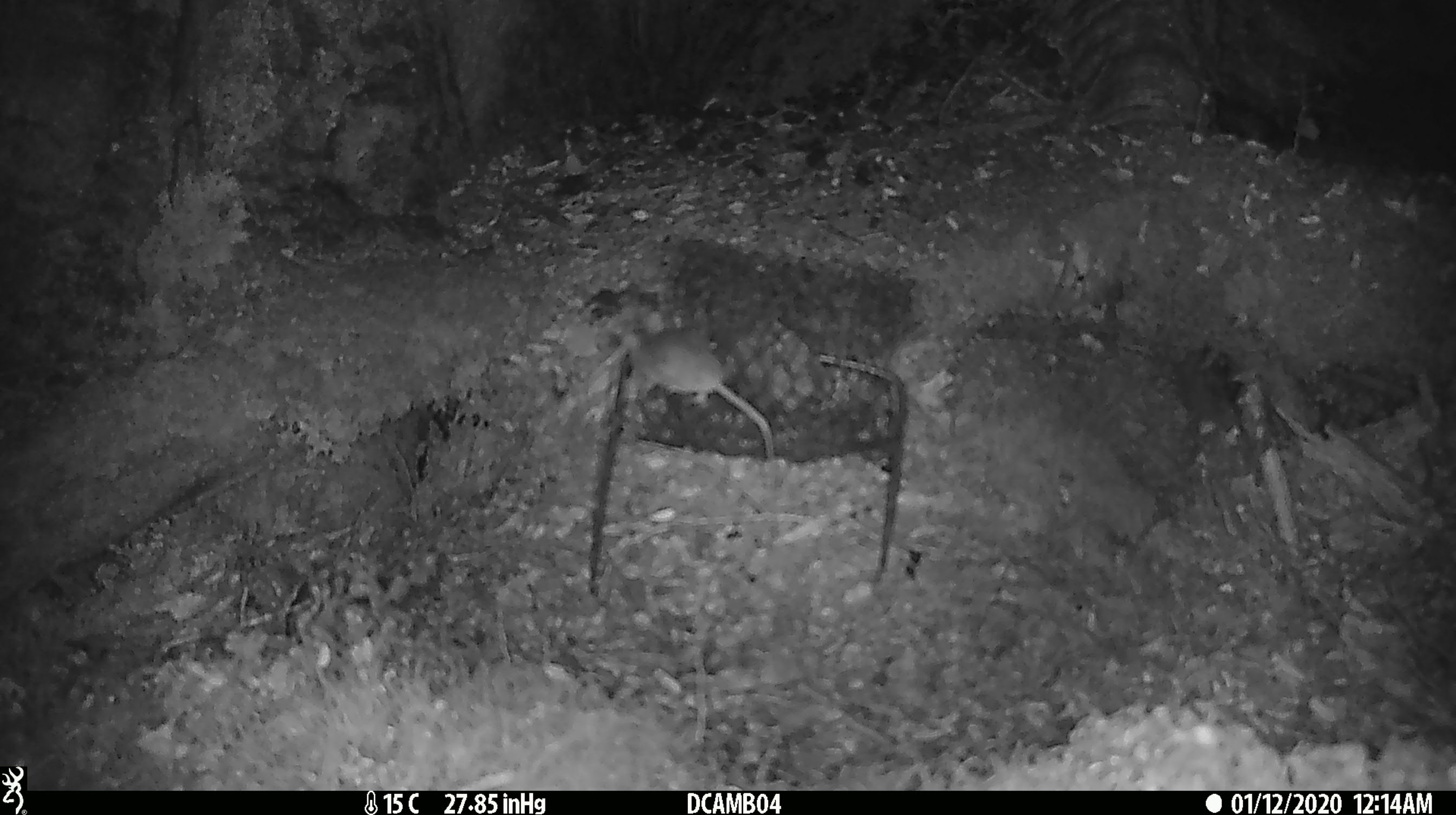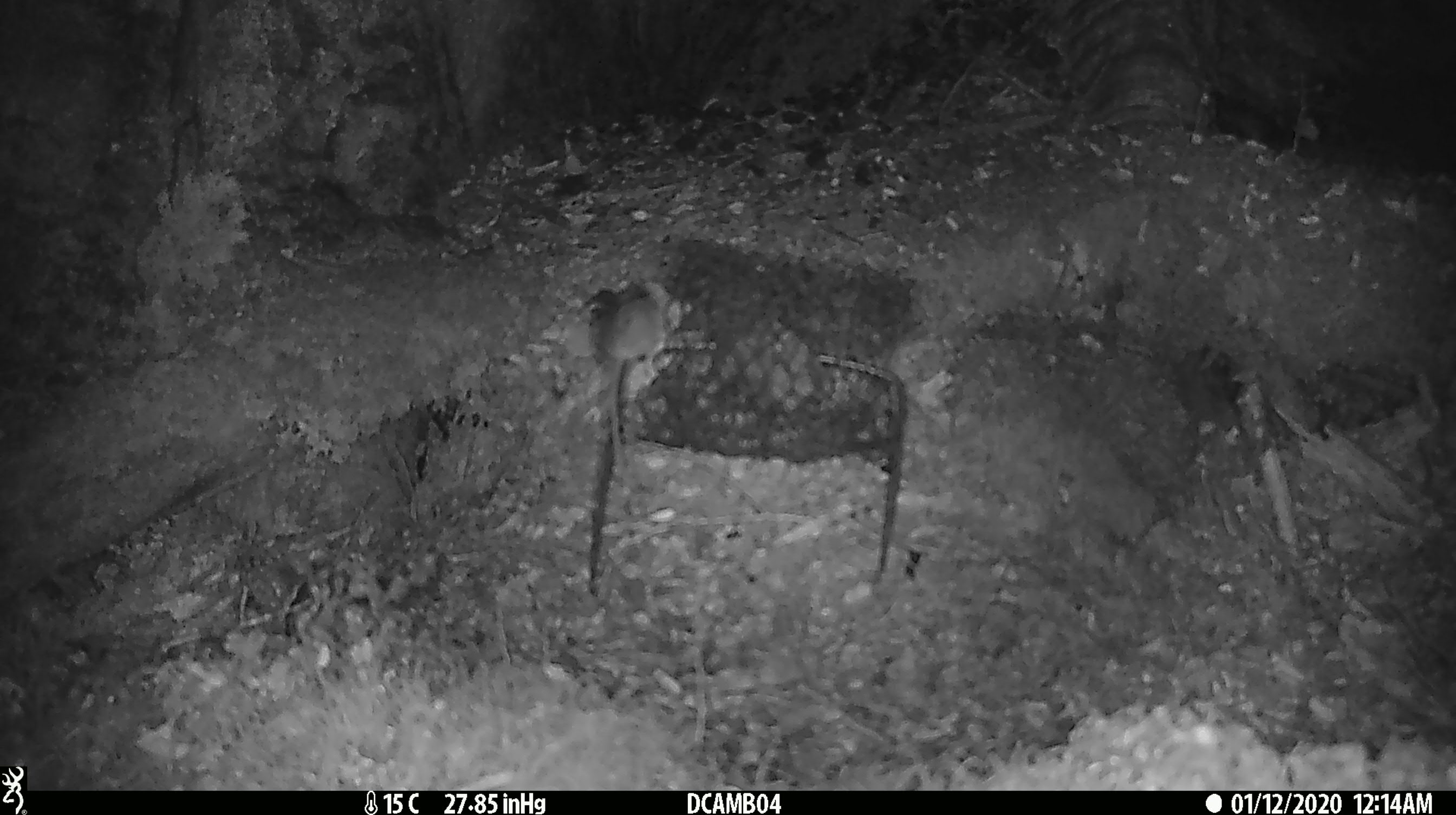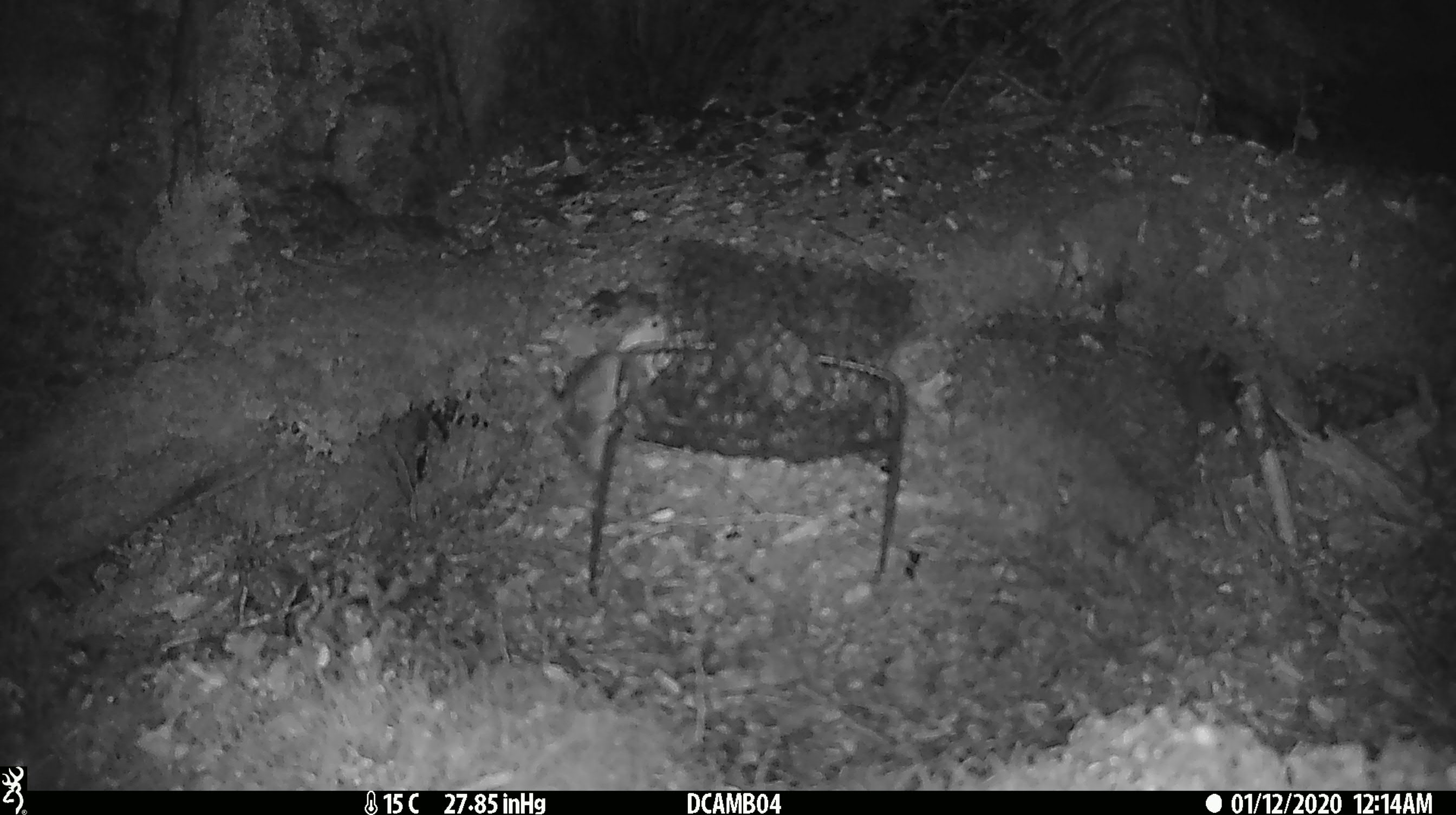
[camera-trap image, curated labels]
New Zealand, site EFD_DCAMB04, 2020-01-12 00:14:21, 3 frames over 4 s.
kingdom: Animalia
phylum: Chordata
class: Mammalia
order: Rodentia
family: Muridae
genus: Mus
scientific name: Mus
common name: mouse